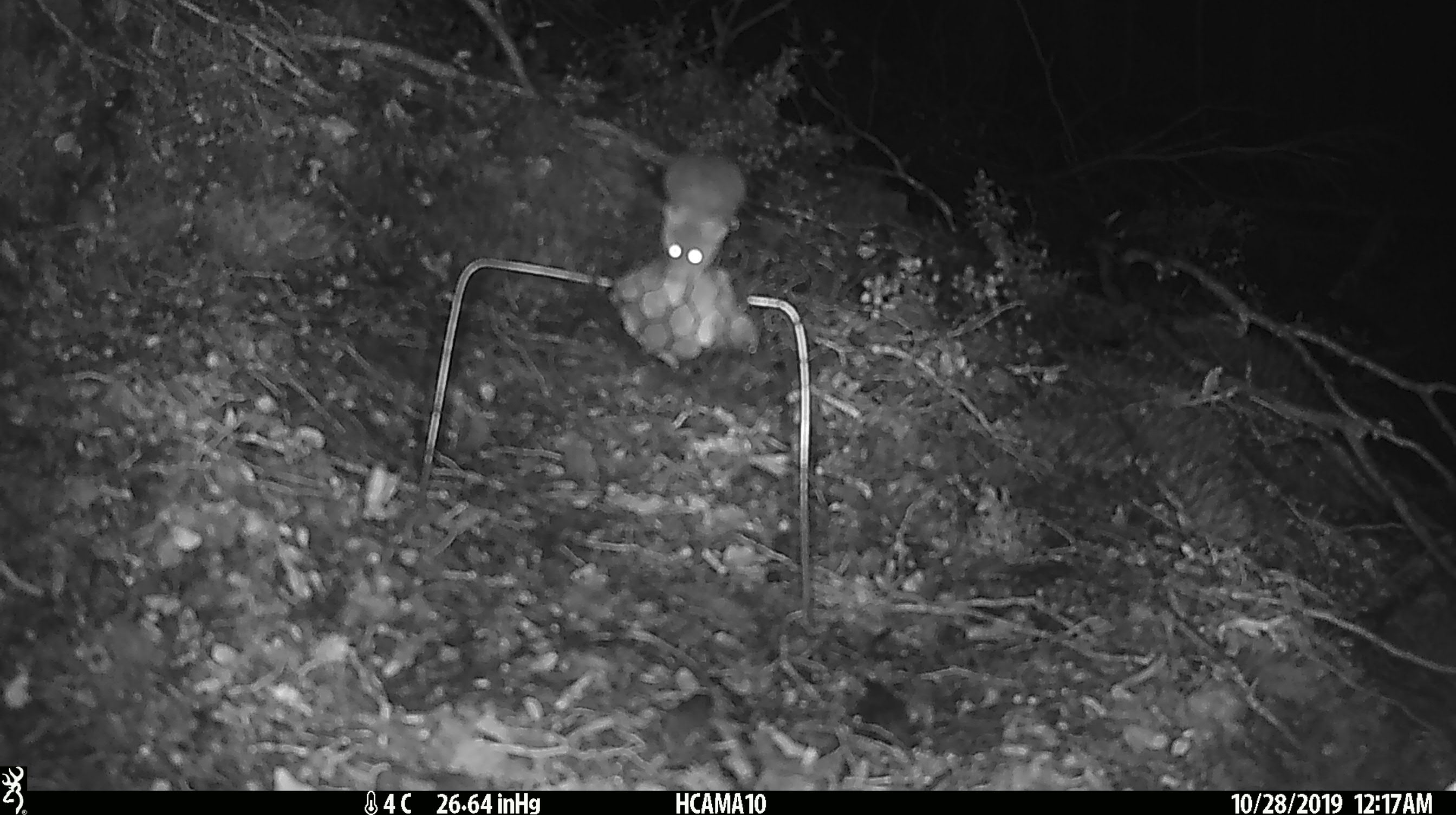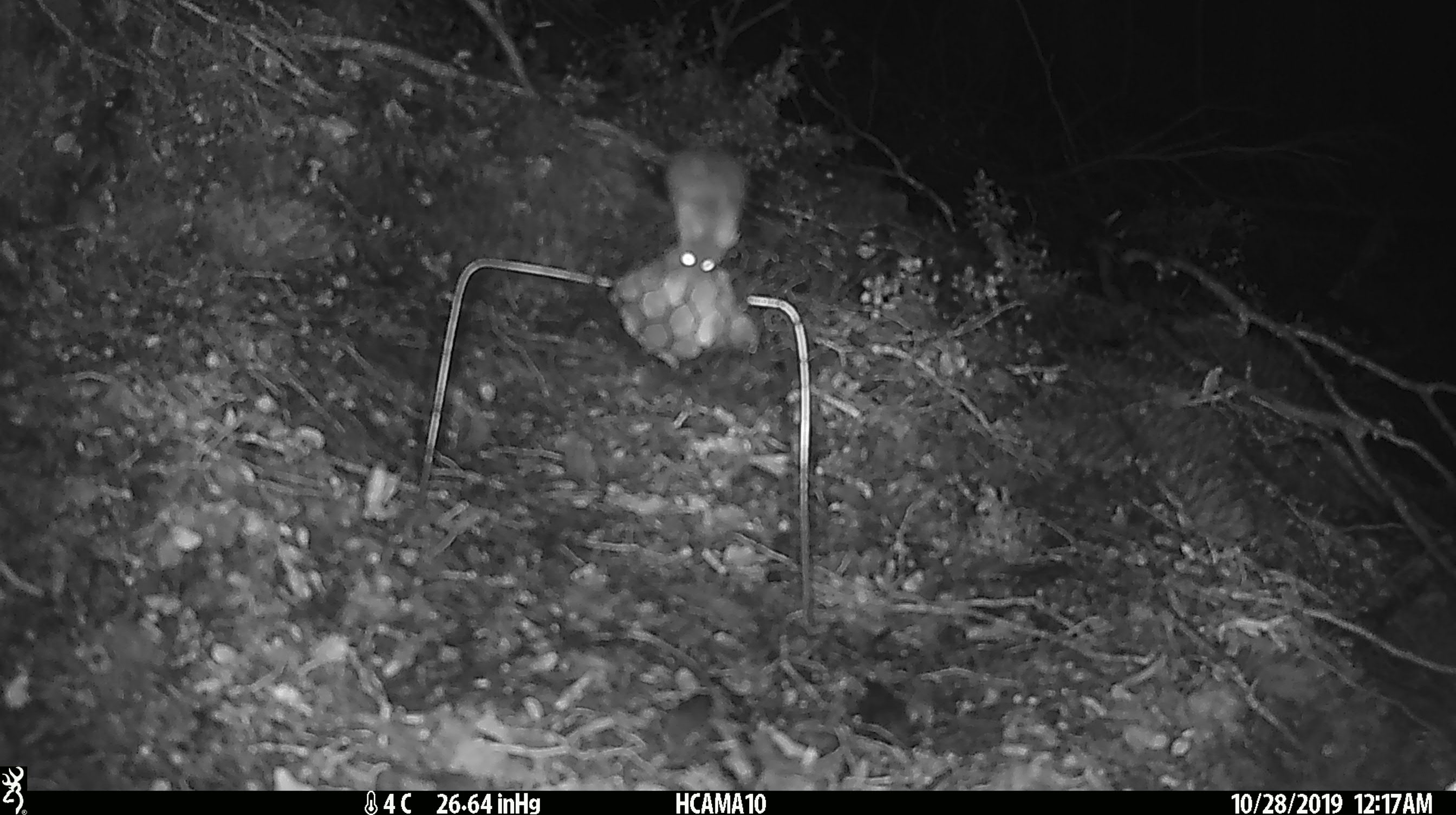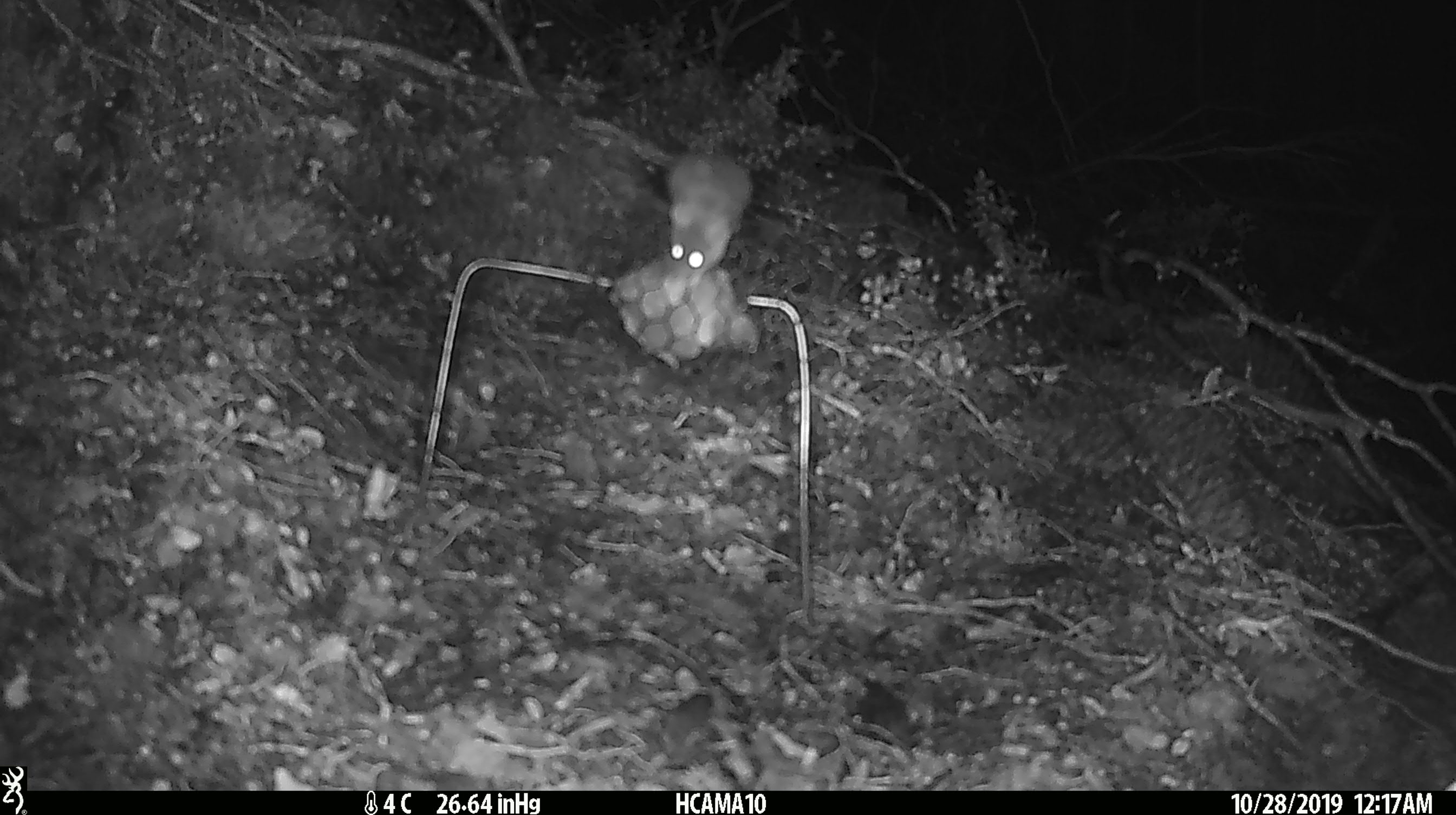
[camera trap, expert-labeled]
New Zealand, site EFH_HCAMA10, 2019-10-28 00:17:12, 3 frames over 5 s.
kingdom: Animalia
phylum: Chordata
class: Mammalia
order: Rodentia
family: Muridae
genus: Mus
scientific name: Mus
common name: mouse